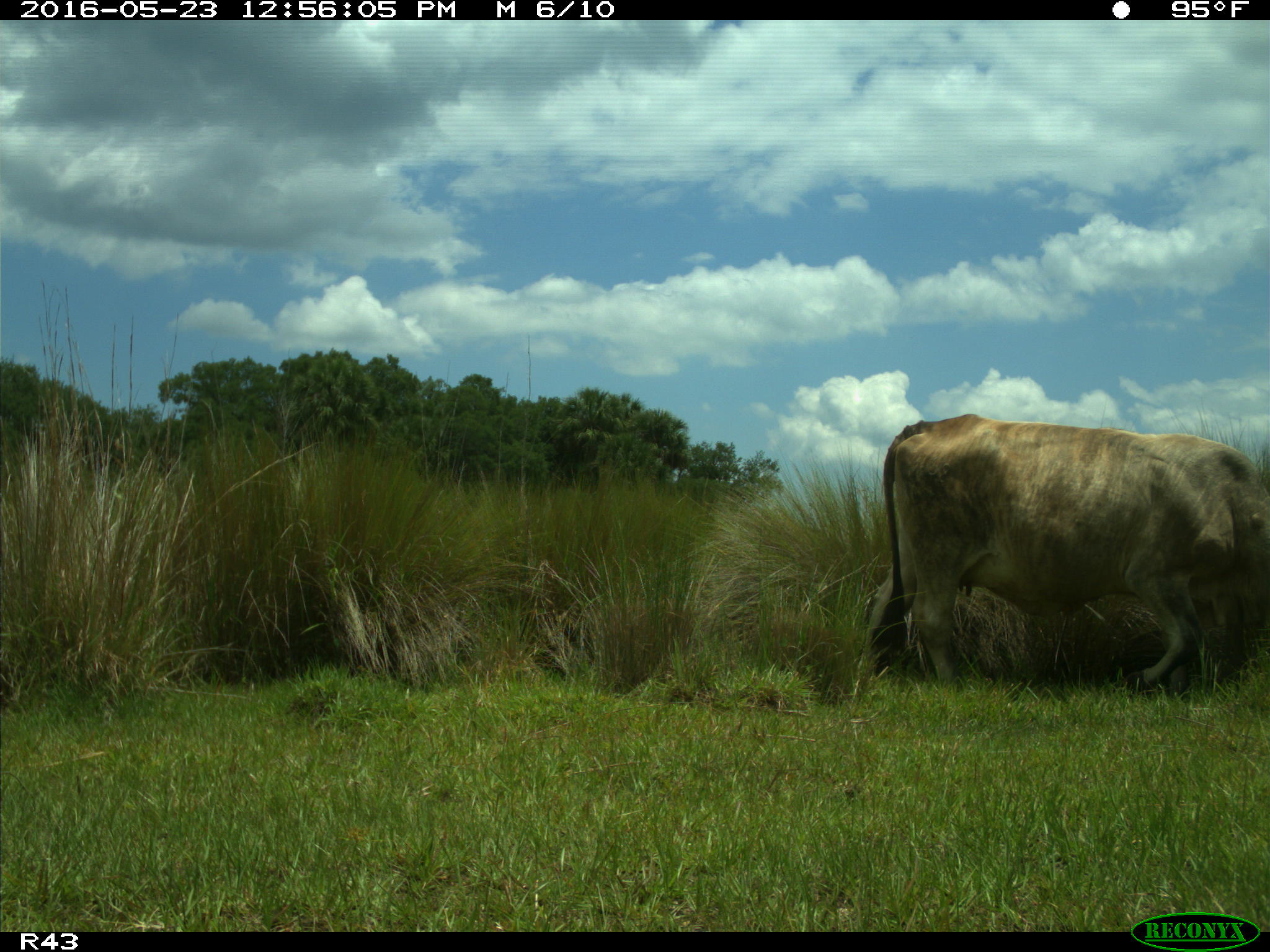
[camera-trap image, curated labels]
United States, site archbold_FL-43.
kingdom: Animalia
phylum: Chordata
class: Mammalia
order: Artiodactyla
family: Bovidae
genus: Bos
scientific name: Bos taurus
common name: domestic cow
Bos taurus (domestic cow).